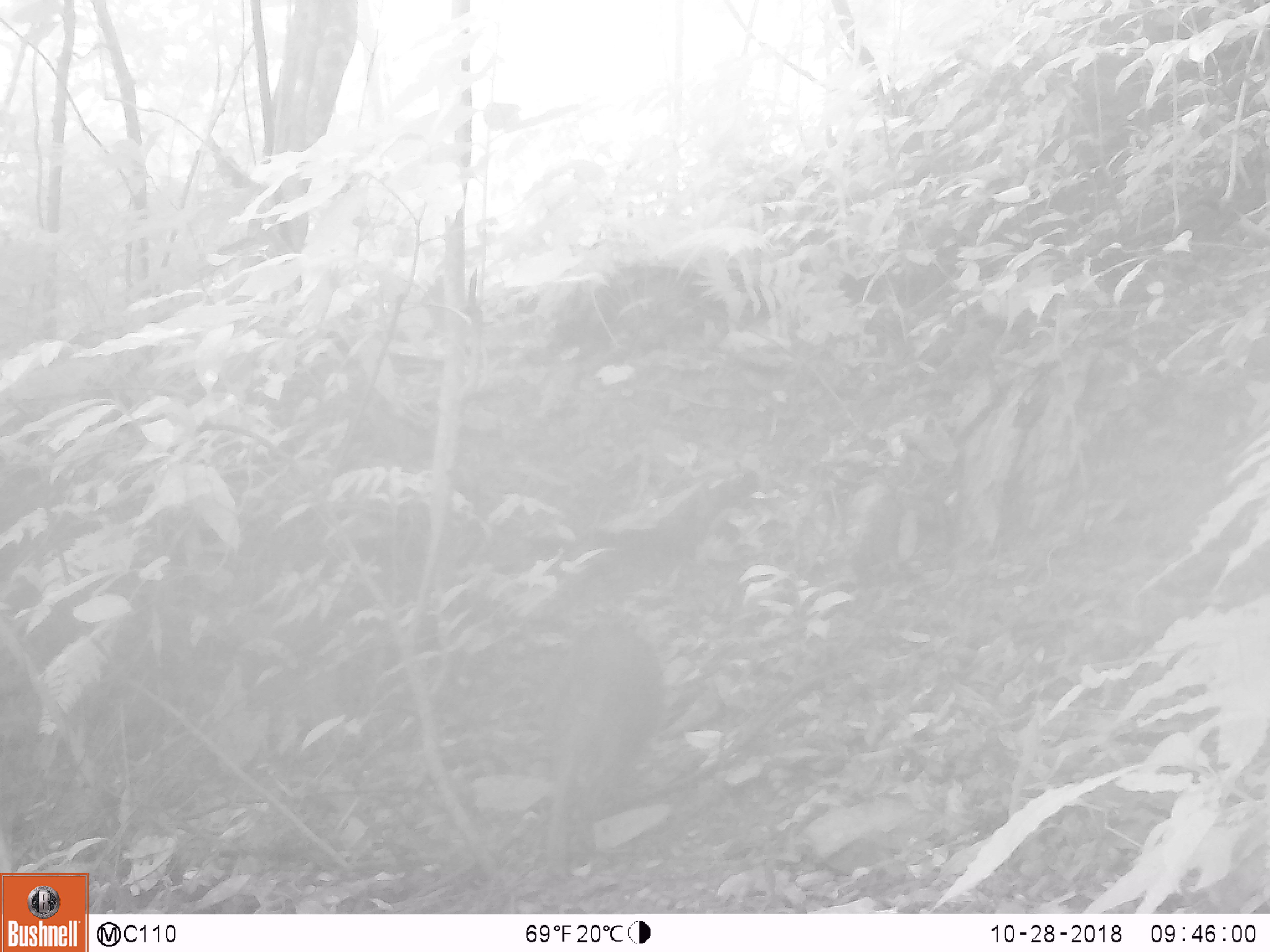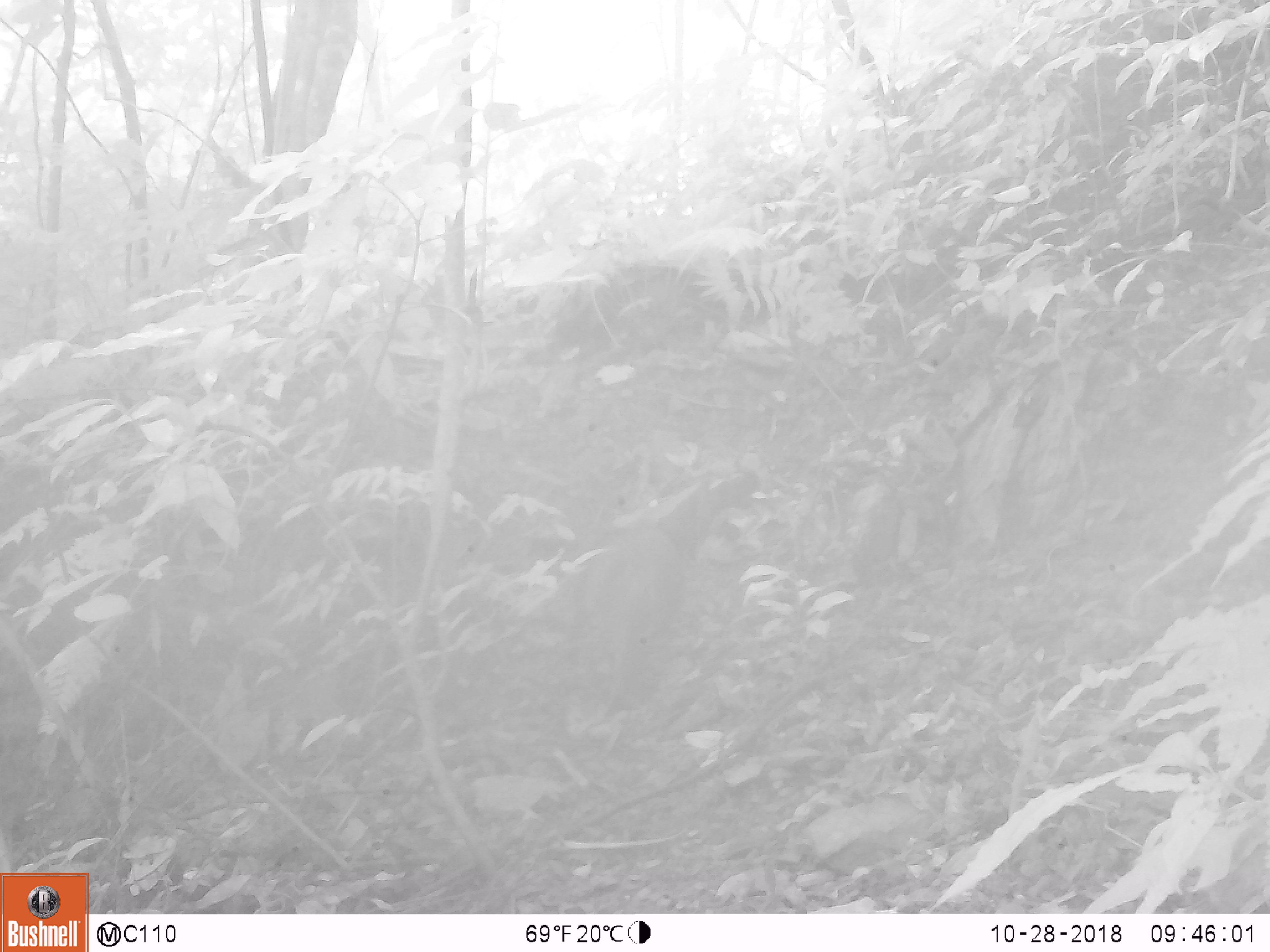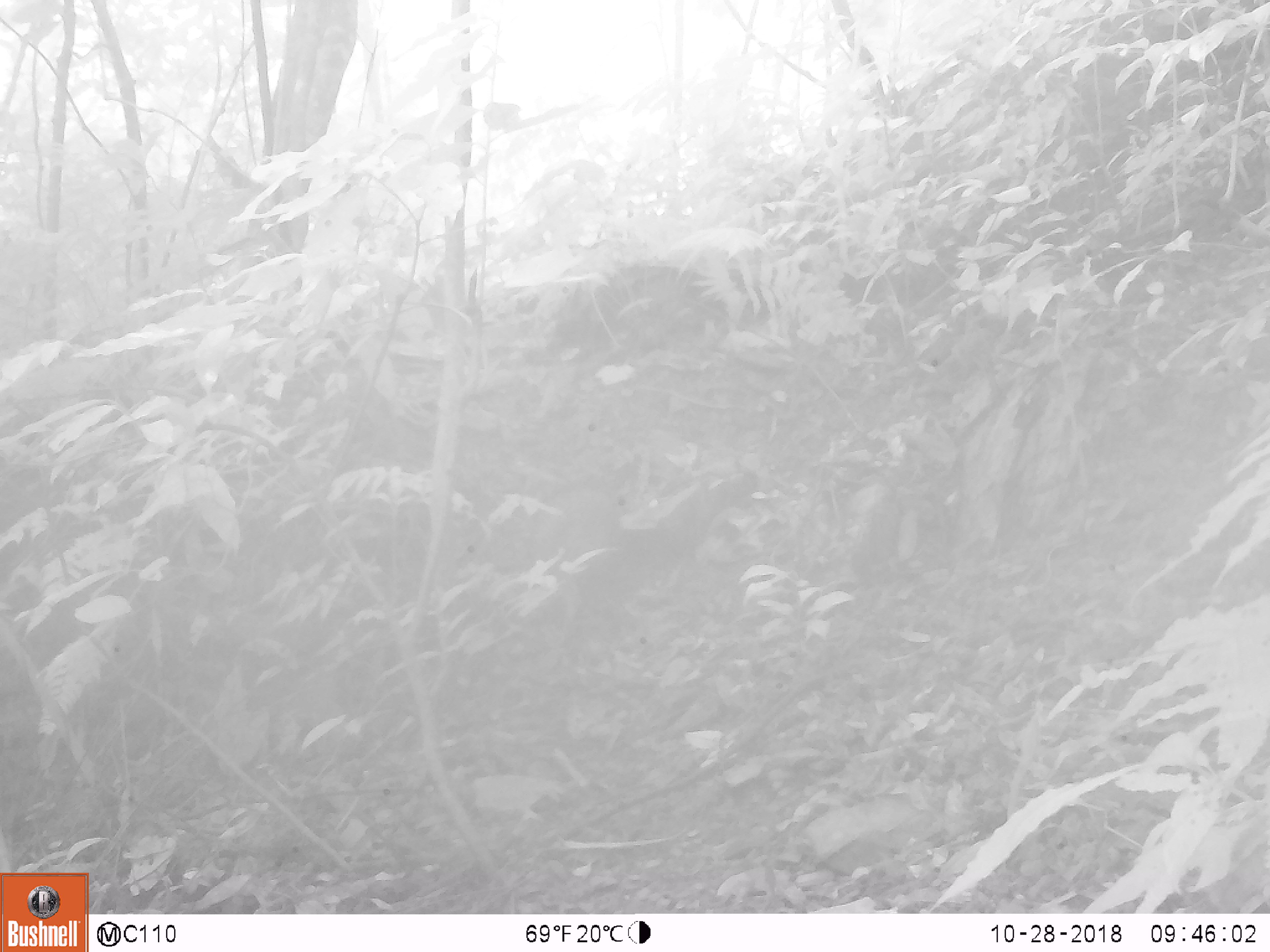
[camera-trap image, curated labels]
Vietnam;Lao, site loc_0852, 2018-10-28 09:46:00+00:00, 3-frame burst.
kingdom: Animalia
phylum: Chordata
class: Mammalia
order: Artiodactyla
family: Suidae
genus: Sus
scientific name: Sus scrofa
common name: eurasian wild pig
Eurasian wild pig (Sus scrofa). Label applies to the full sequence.